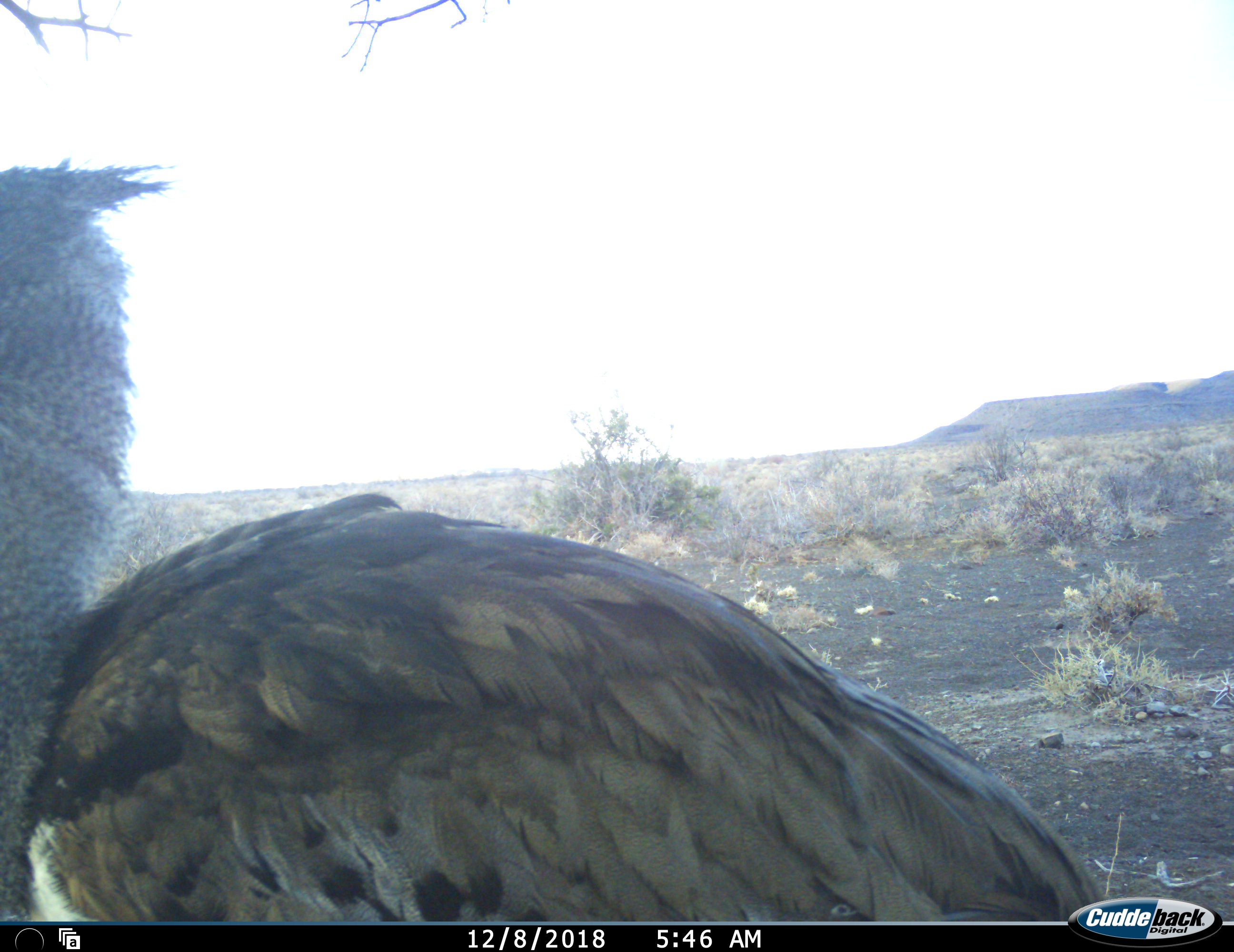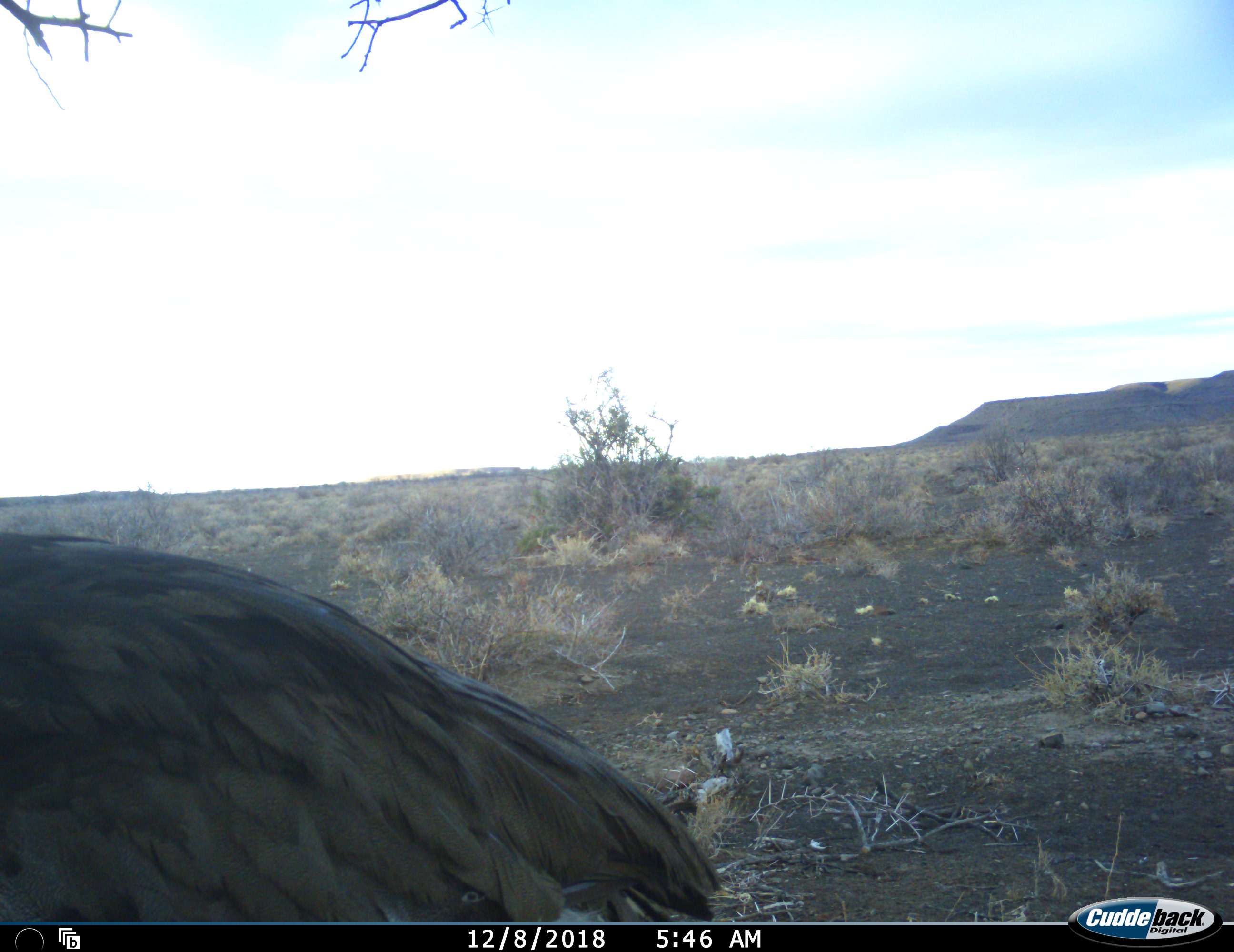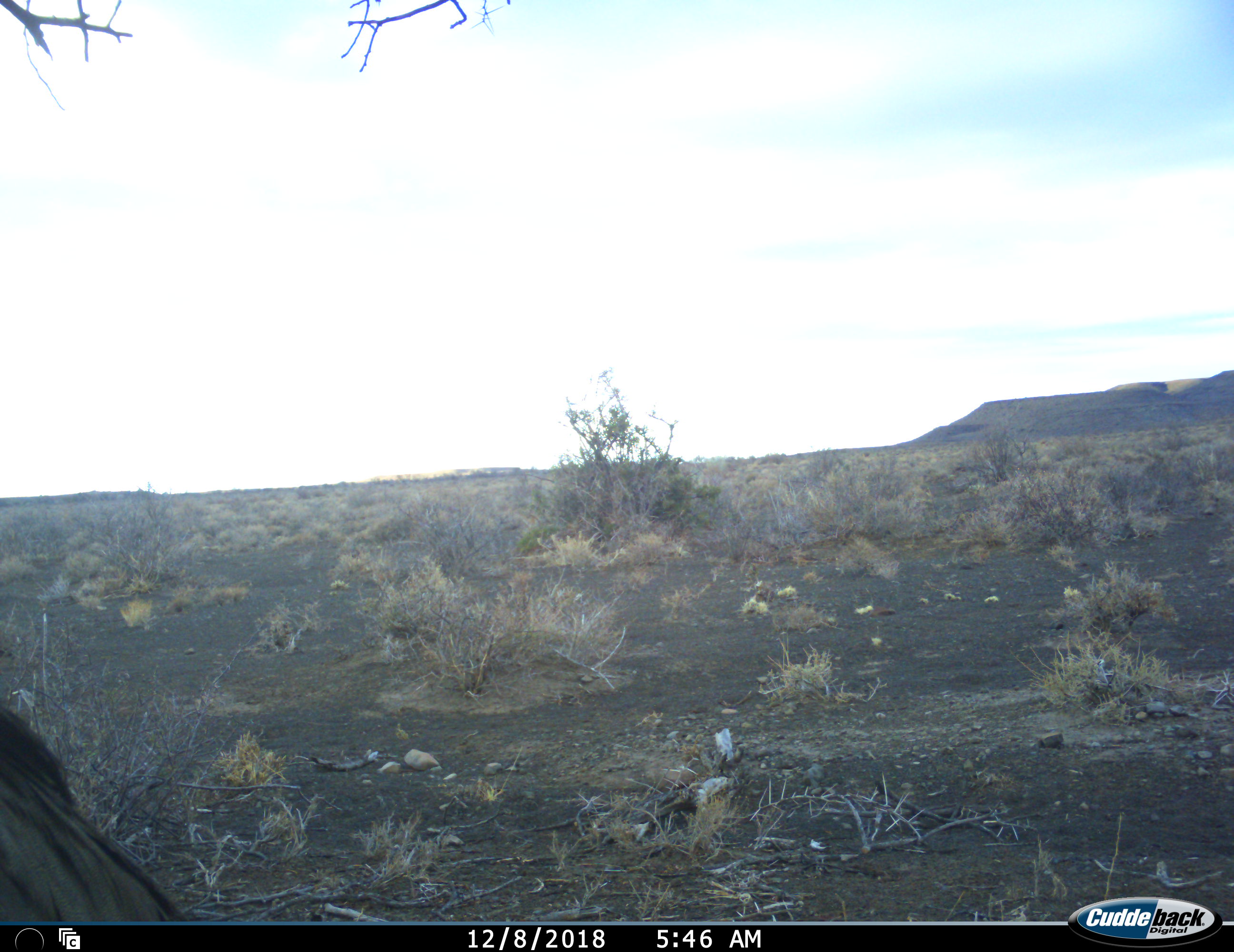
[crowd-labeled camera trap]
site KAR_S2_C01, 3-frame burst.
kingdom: Animalia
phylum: Chordata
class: Aves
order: Otidiformes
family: Otididae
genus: Ardeotis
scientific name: Ardeotis kori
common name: kori bustard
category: bustardkori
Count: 1.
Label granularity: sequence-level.